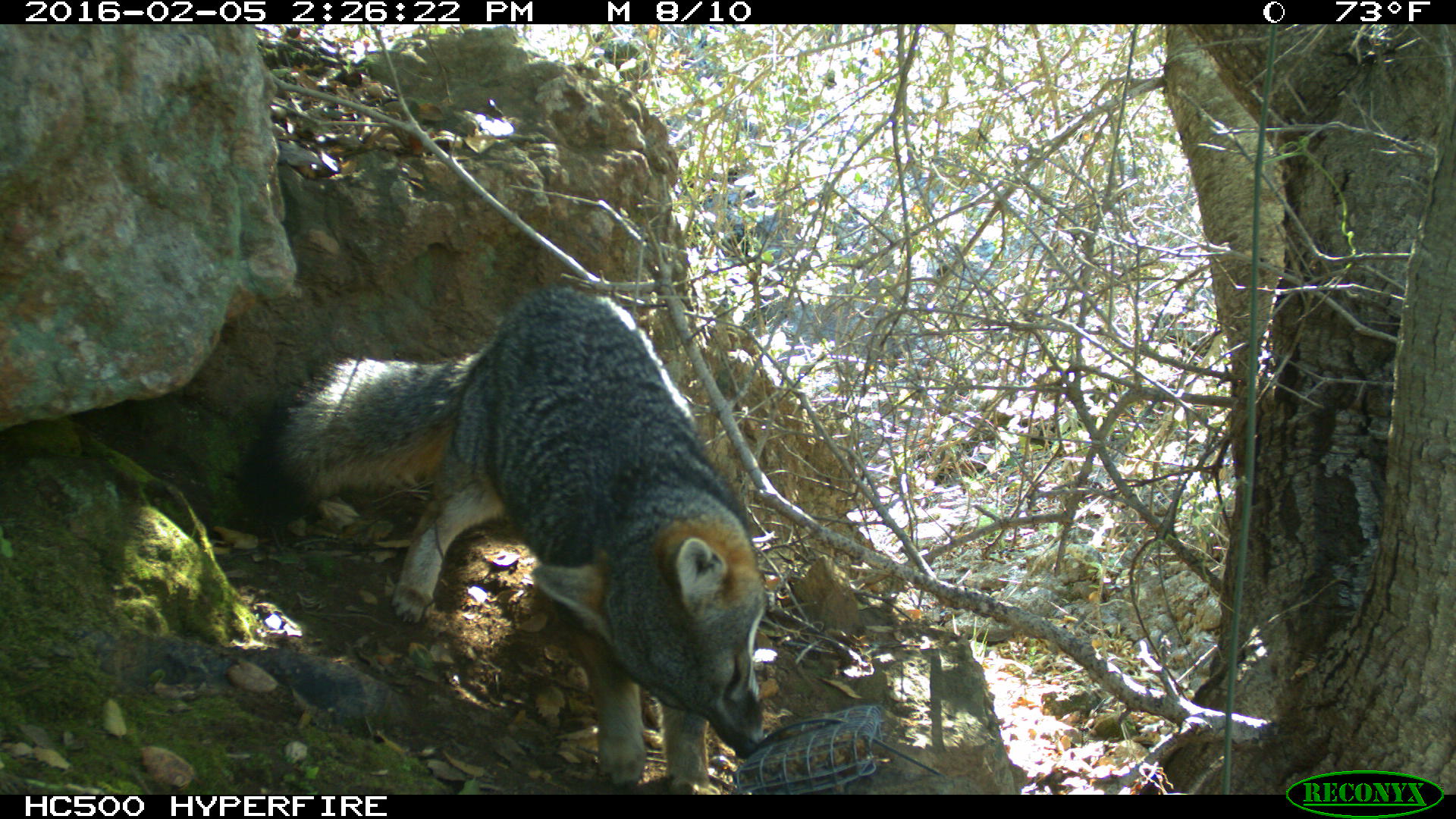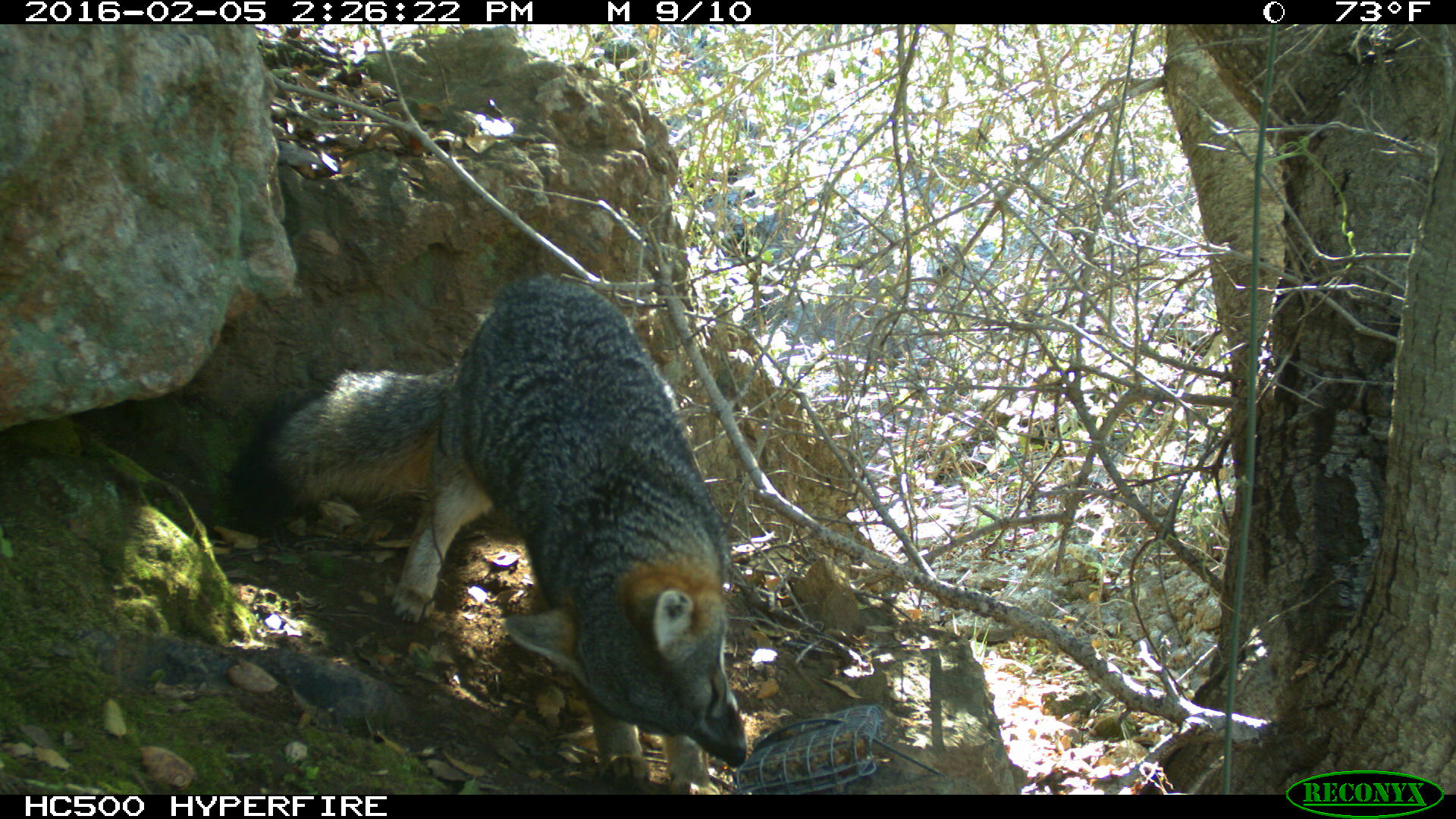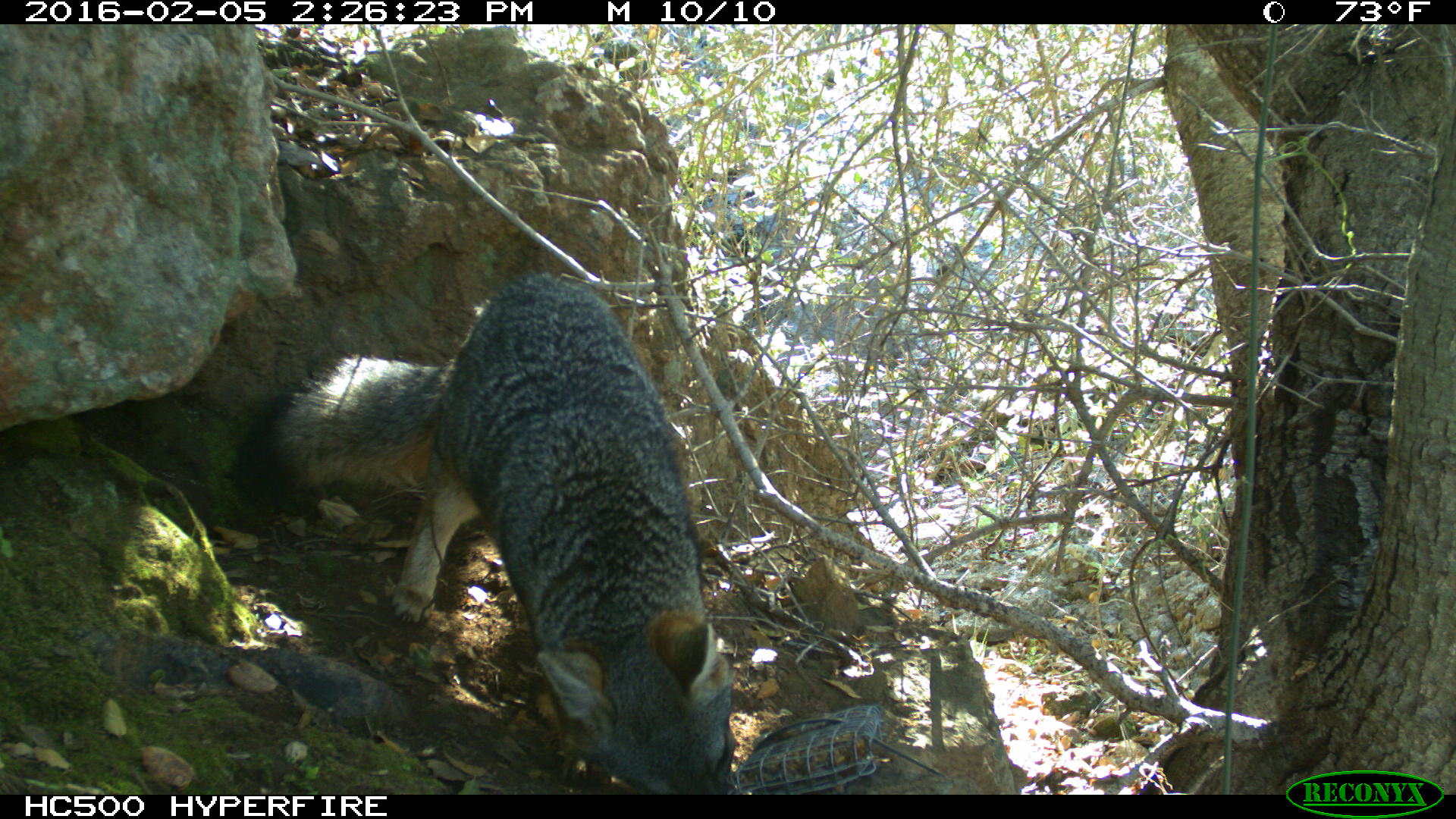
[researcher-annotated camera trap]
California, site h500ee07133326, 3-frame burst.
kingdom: Animalia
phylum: Chordata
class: Mammalia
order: Carnivora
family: Canidae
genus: Urocyon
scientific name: Urocyon littoralis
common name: island fox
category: fox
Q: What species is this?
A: Fox (island fox) (Urocyon littoralis).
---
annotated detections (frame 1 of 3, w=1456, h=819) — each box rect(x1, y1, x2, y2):
fox: rect(239, 284, 766, 792)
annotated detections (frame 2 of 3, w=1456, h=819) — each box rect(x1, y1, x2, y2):
fox: rect(218, 271, 749, 786)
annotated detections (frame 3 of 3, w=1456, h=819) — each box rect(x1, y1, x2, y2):
fox: rect(231, 270, 739, 792)